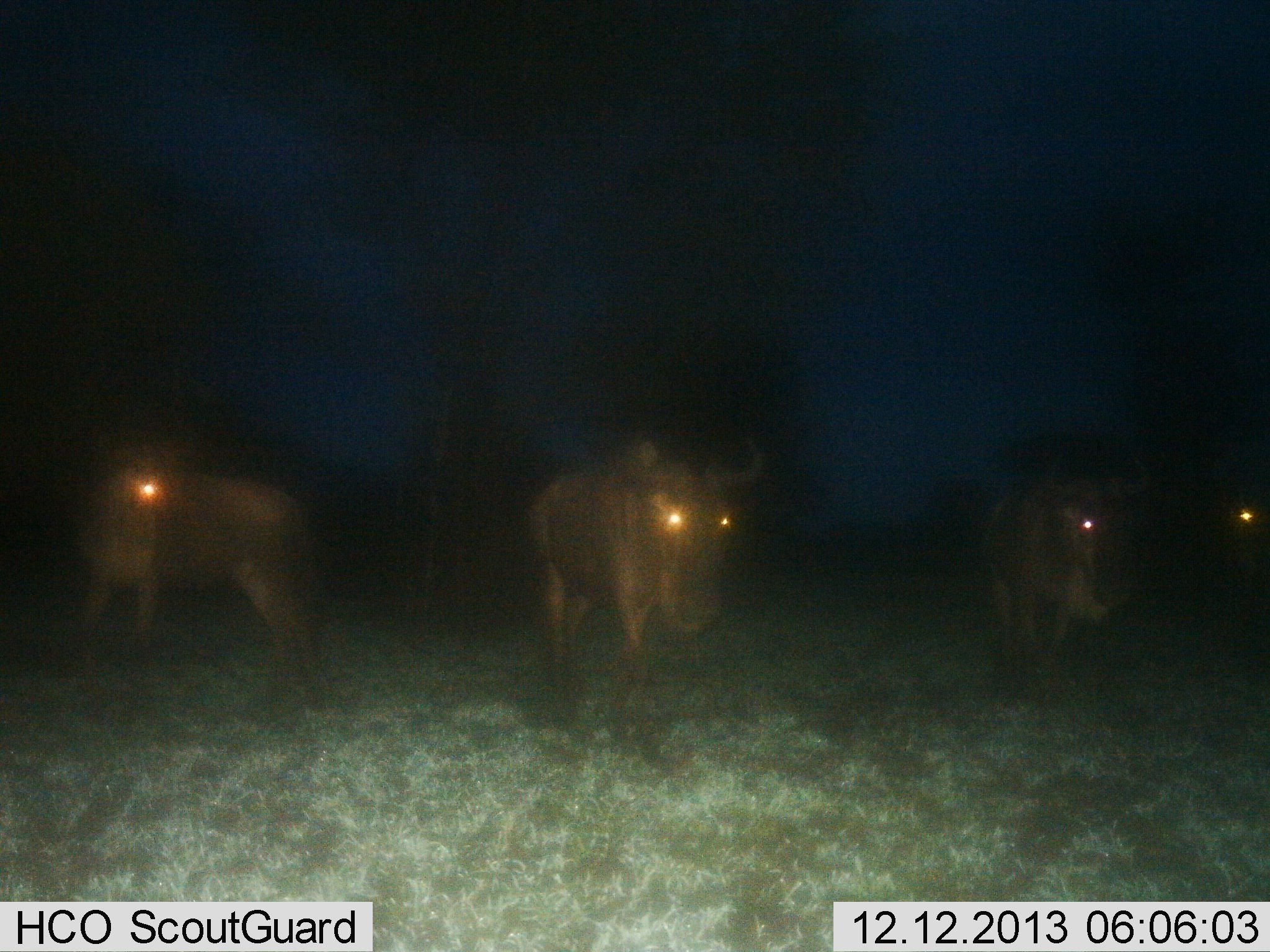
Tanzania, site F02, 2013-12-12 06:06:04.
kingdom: Animalia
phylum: Chordata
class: Mammalia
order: Artiodactyla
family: Bovidae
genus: Connochaetes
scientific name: Connochaetes taurinus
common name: blue wildebeest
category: wildebeest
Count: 4.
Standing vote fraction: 70%.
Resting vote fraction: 0%.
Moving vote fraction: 40%.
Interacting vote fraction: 0%.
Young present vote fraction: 0%.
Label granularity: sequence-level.